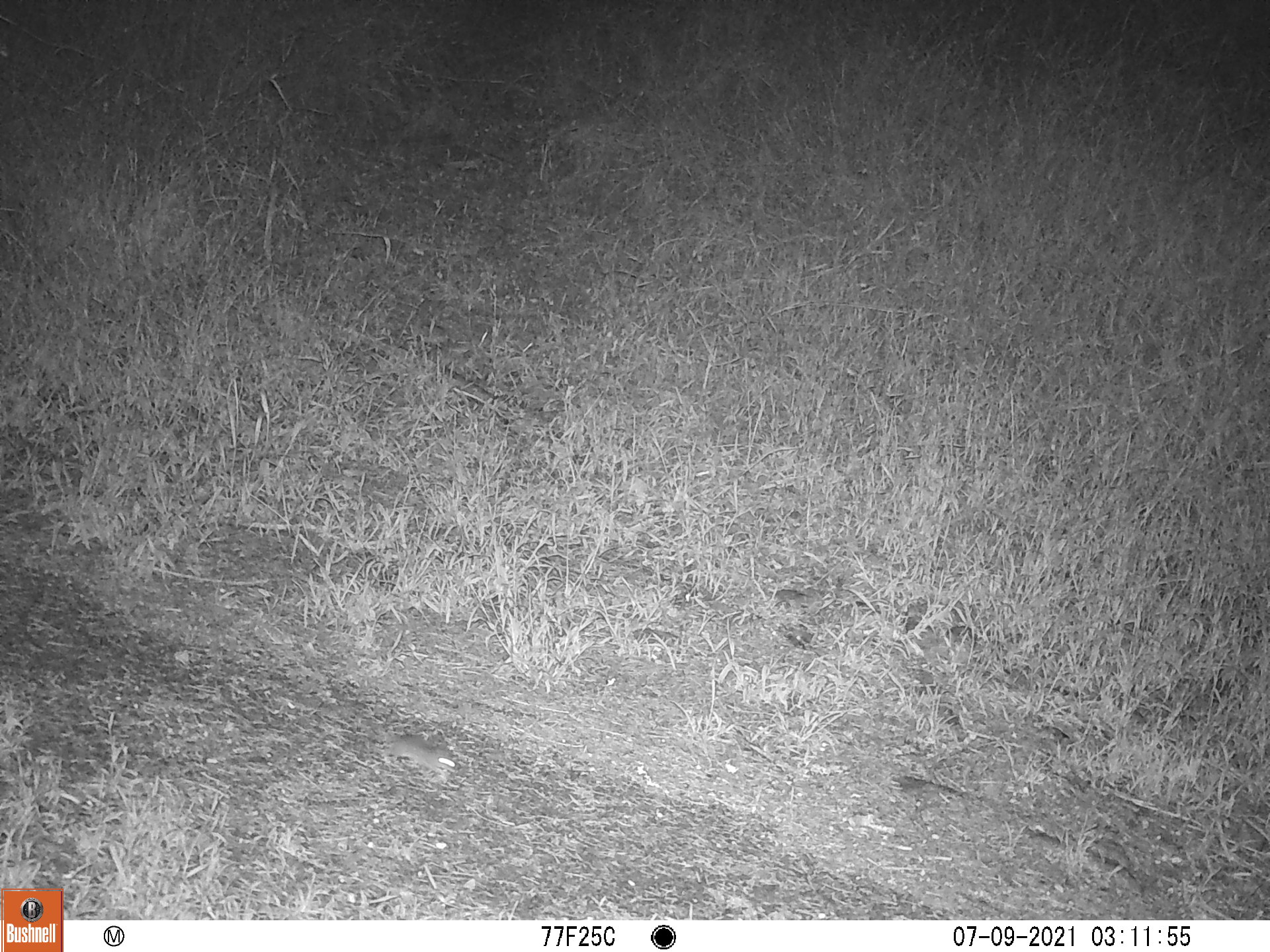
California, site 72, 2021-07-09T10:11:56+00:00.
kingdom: Animalia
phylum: Chordata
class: Mammalia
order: Rodentia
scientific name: Rodentia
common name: mouse or rat